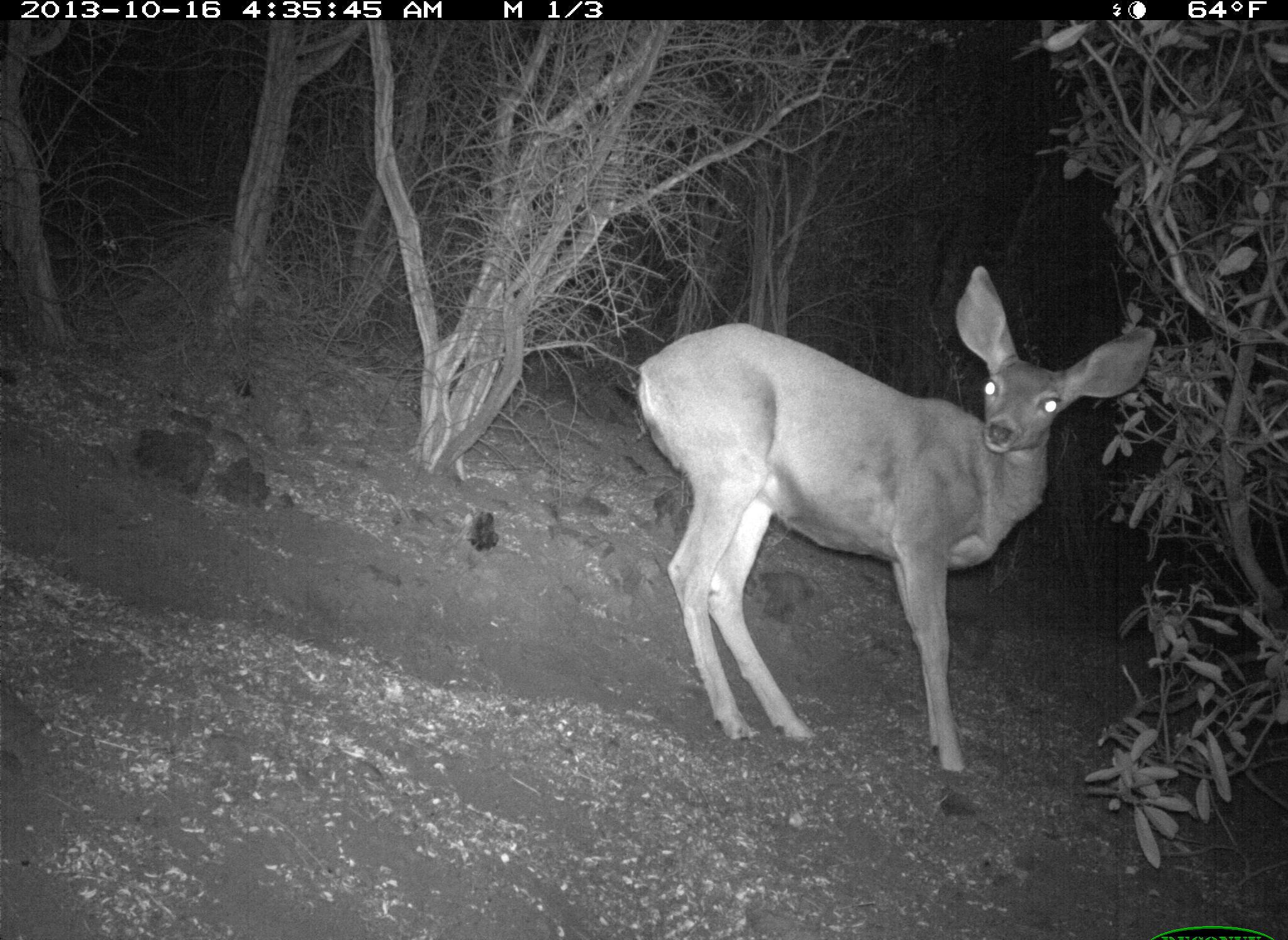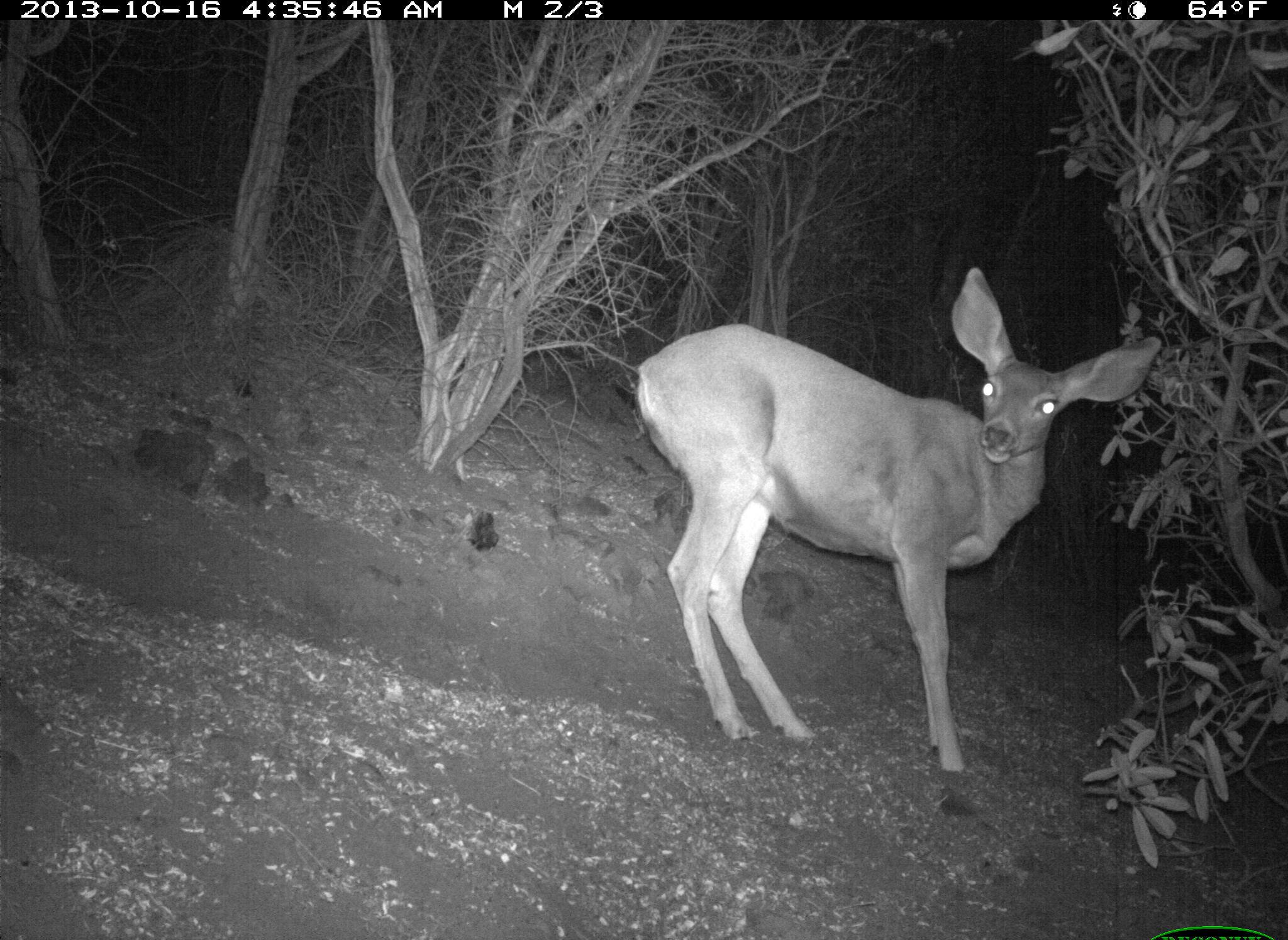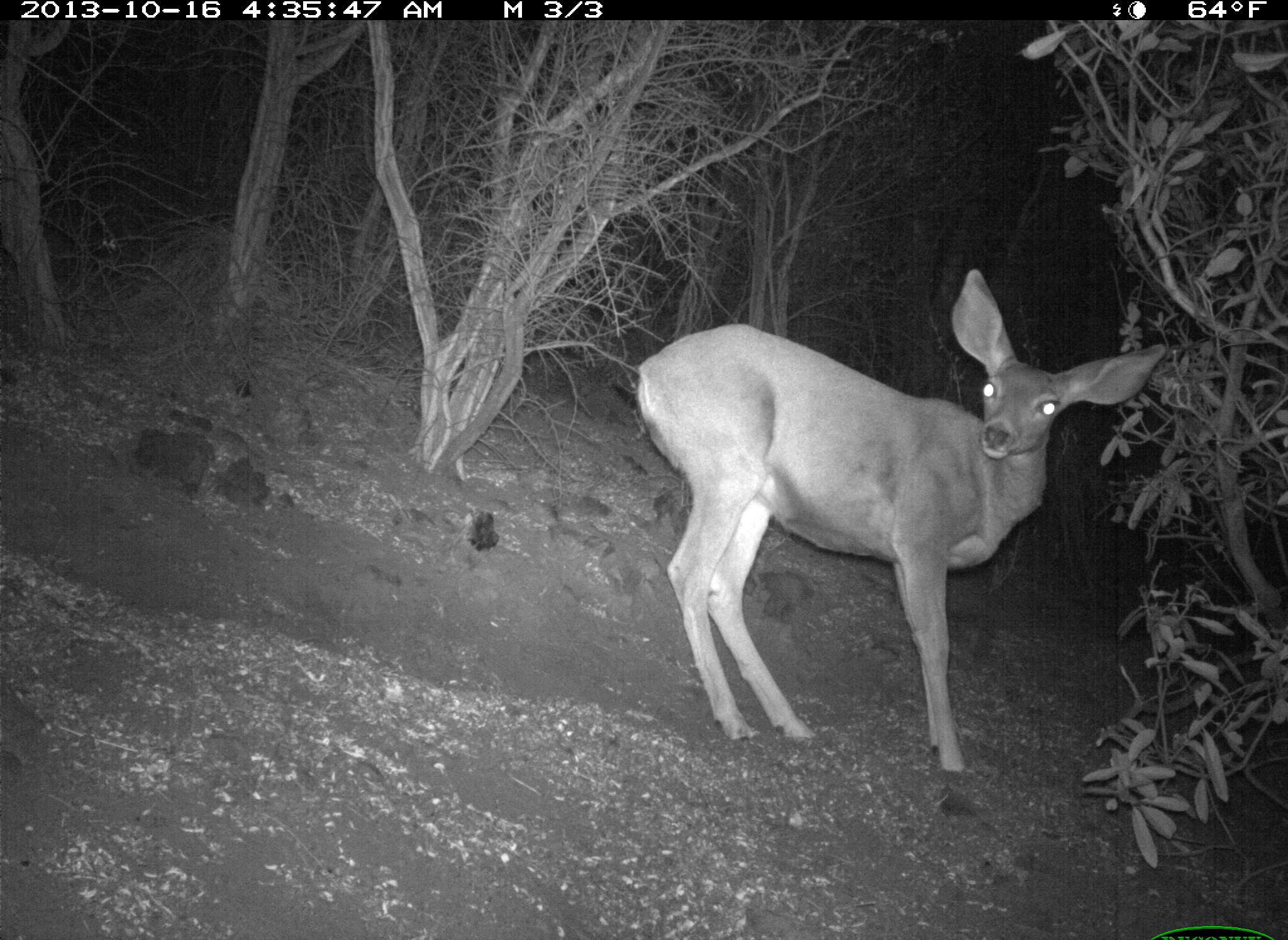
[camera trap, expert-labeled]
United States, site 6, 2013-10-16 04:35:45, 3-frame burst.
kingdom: Animalia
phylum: Chordata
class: Mammalia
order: Artiodactyla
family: Cervidae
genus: Odocoileus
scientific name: Odocoileus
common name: deer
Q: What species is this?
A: Deer (Odocoileus).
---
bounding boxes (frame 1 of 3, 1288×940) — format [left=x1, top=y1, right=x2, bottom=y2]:
deer: [left=633, top=262, right=1159, bottom=776]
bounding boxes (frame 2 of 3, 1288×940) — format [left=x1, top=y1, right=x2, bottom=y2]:
deer: [left=635, top=267, right=1160, bottom=776]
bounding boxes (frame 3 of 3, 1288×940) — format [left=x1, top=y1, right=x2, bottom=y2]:
deer: [left=632, top=268, right=1168, bottom=781]